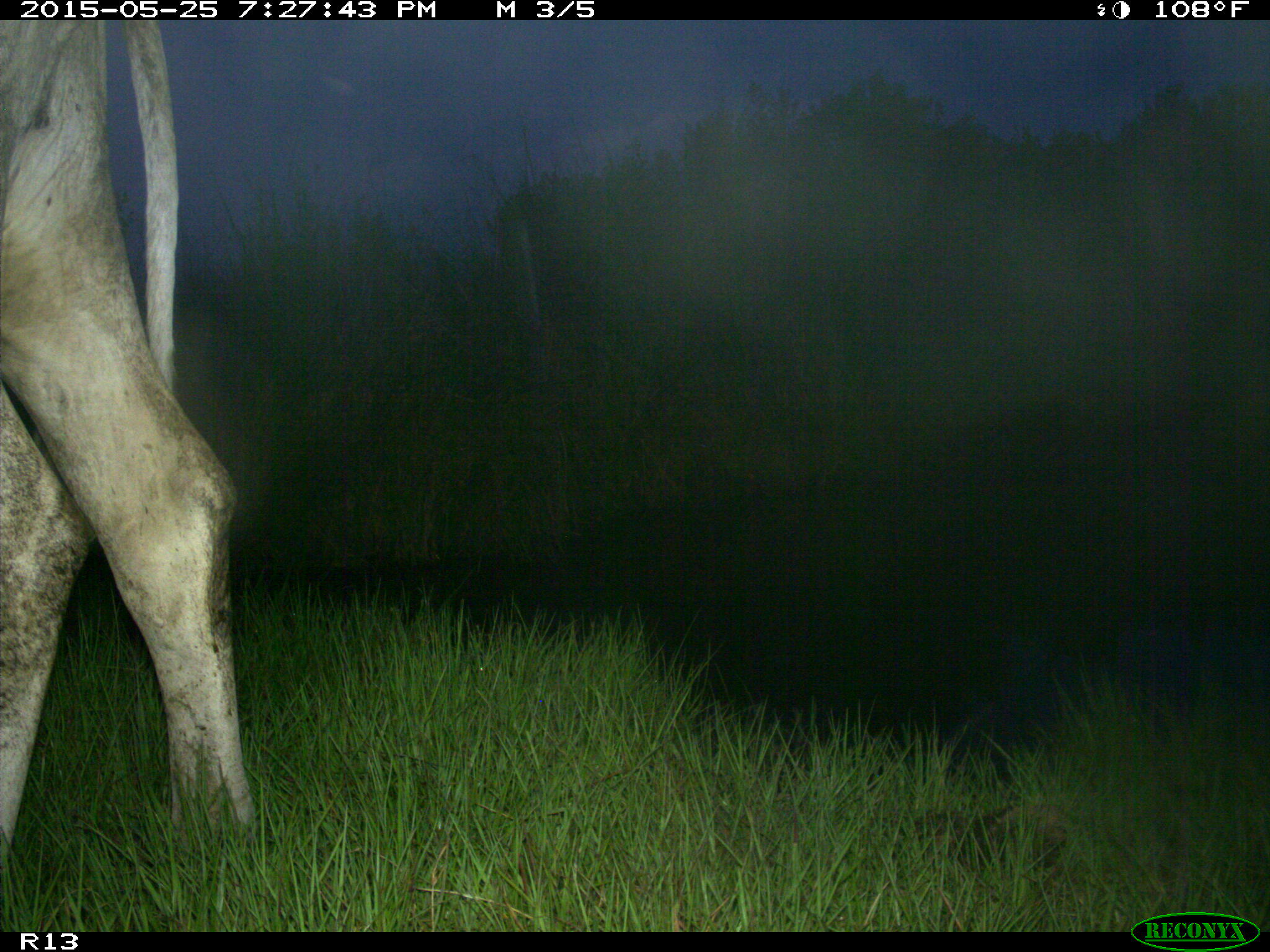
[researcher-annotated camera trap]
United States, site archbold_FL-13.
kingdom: Animalia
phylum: Chordata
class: Mammalia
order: Artiodactyla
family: Bovidae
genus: Bos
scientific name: Bos taurus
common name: domestic cow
Bos taurus (domestic cow).